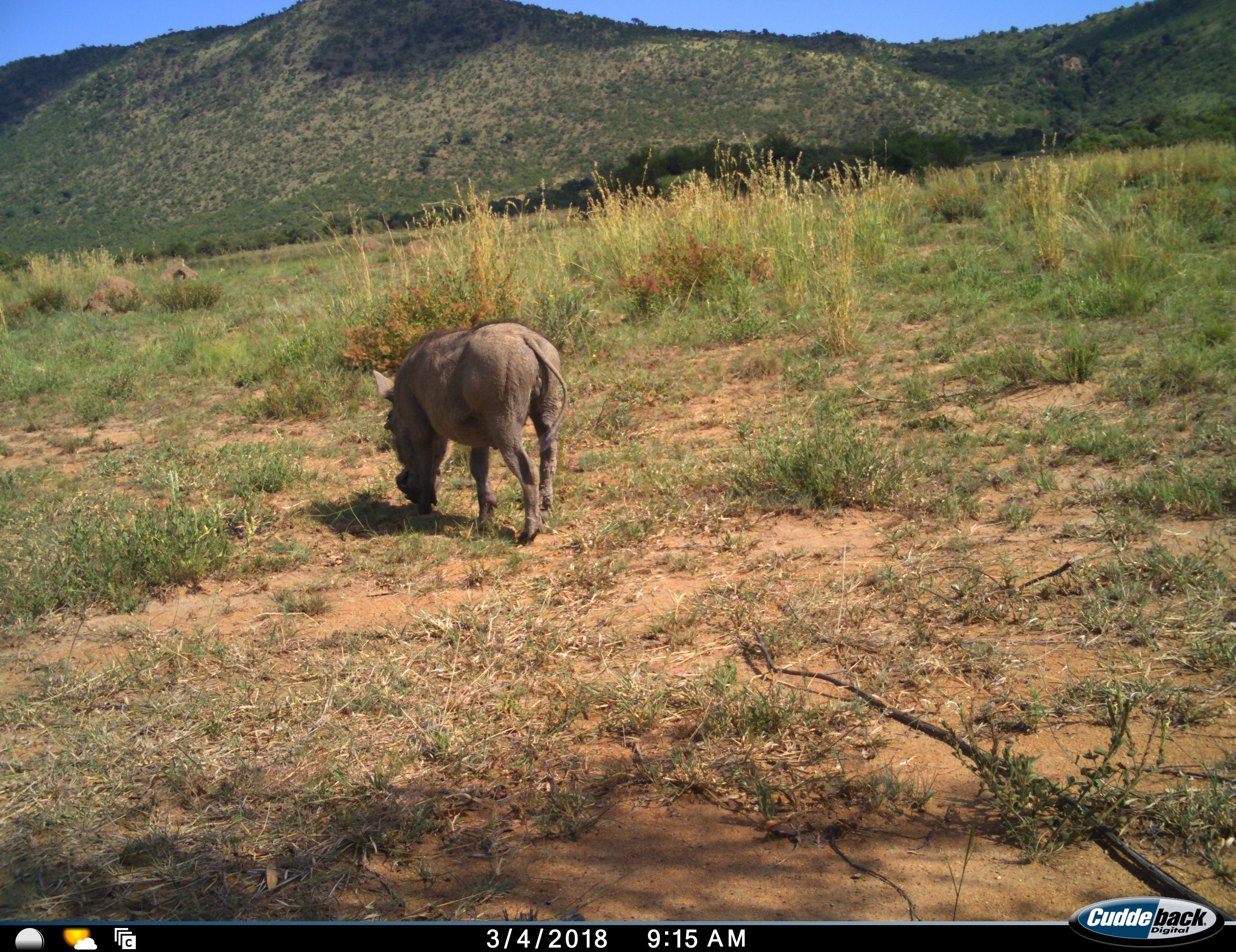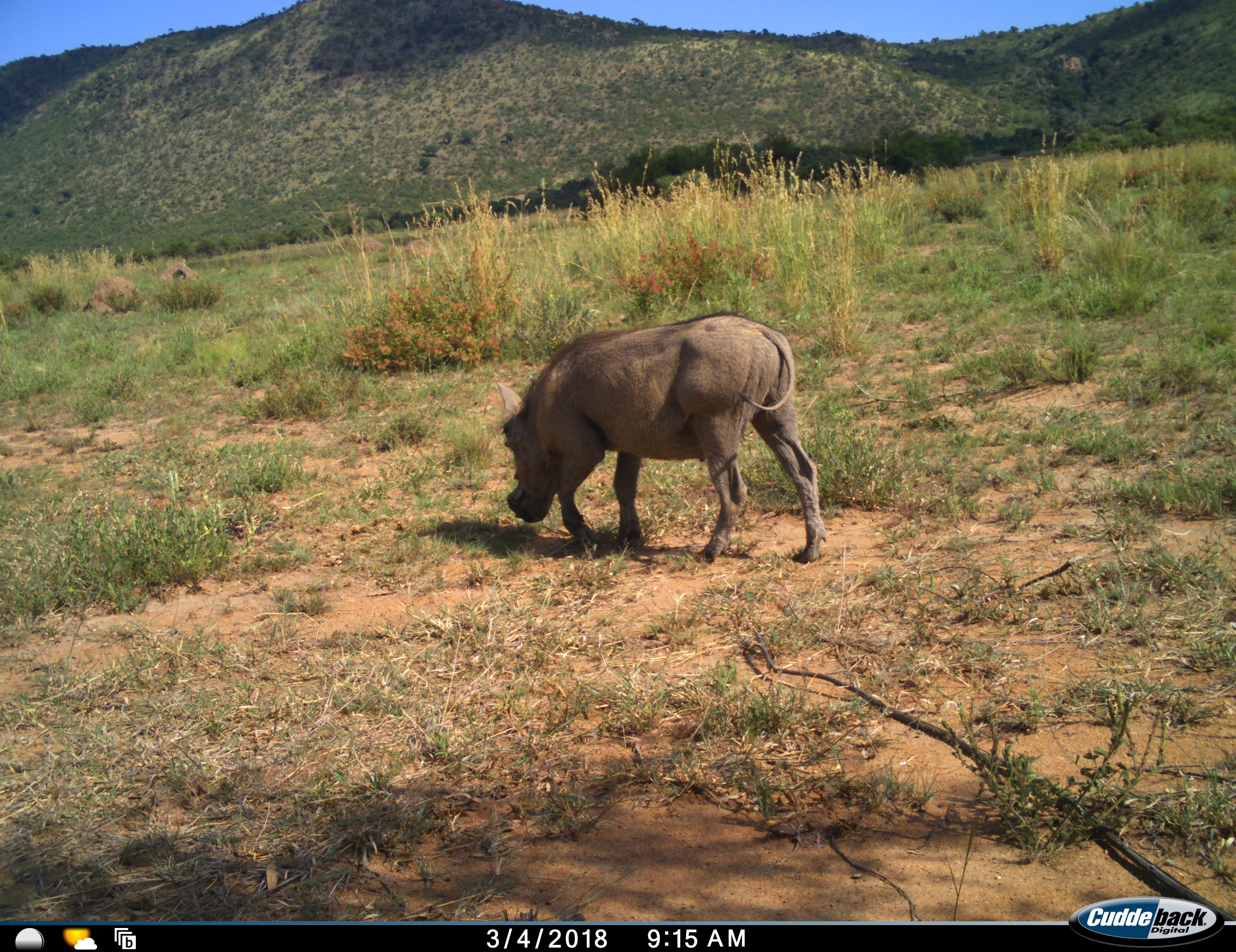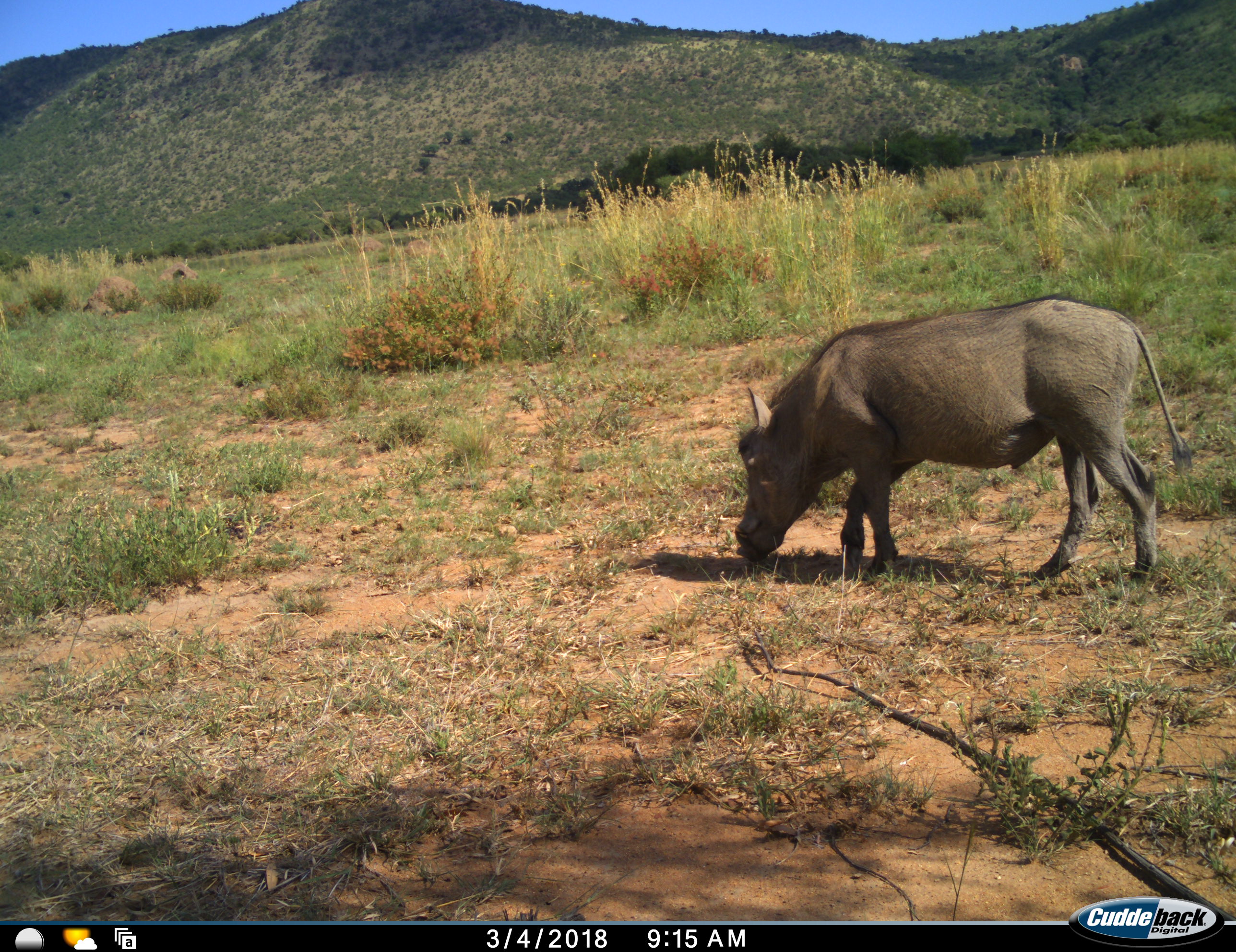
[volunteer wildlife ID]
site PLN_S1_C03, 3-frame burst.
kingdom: Animalia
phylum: Chordata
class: Mammalia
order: Artiodactyla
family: Suidae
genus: Phacochoerus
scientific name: Phacochoerus africanus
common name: warthog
Warthog (Phacochoerus africanus), count 1. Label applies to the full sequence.